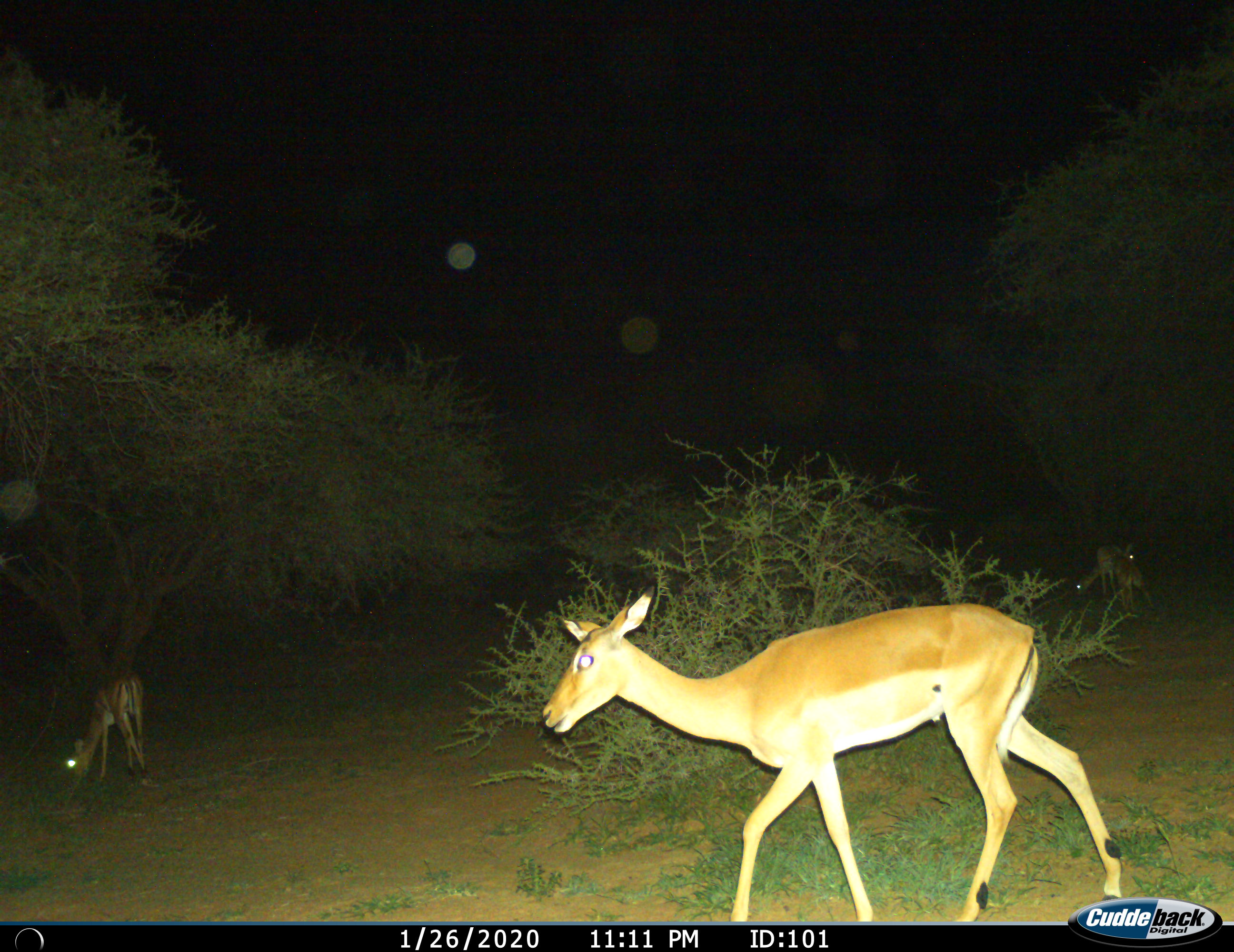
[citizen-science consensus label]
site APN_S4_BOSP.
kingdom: Animalia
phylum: Chordata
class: Mammalia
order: Artiodactyla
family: Bovidae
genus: Aepyceros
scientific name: Aepyceros melampus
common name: impala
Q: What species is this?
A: Impala (Aepyceros melampus).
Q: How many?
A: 2.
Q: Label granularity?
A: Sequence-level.